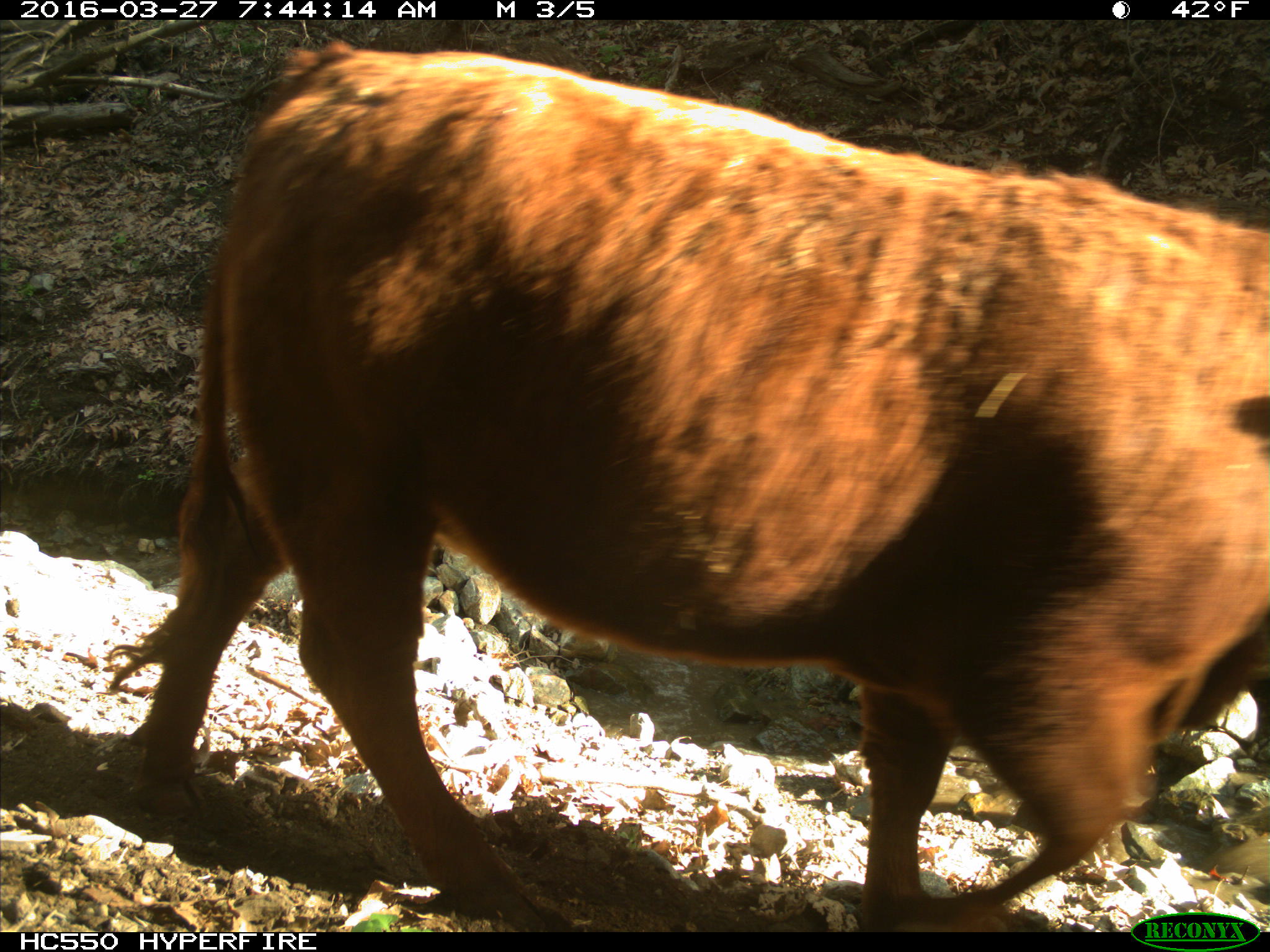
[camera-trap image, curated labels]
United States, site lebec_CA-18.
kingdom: Animalia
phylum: Chordata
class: Mammalia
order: Artiodactyla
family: Bovidae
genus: Bos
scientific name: Bos taurus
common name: domestic cow